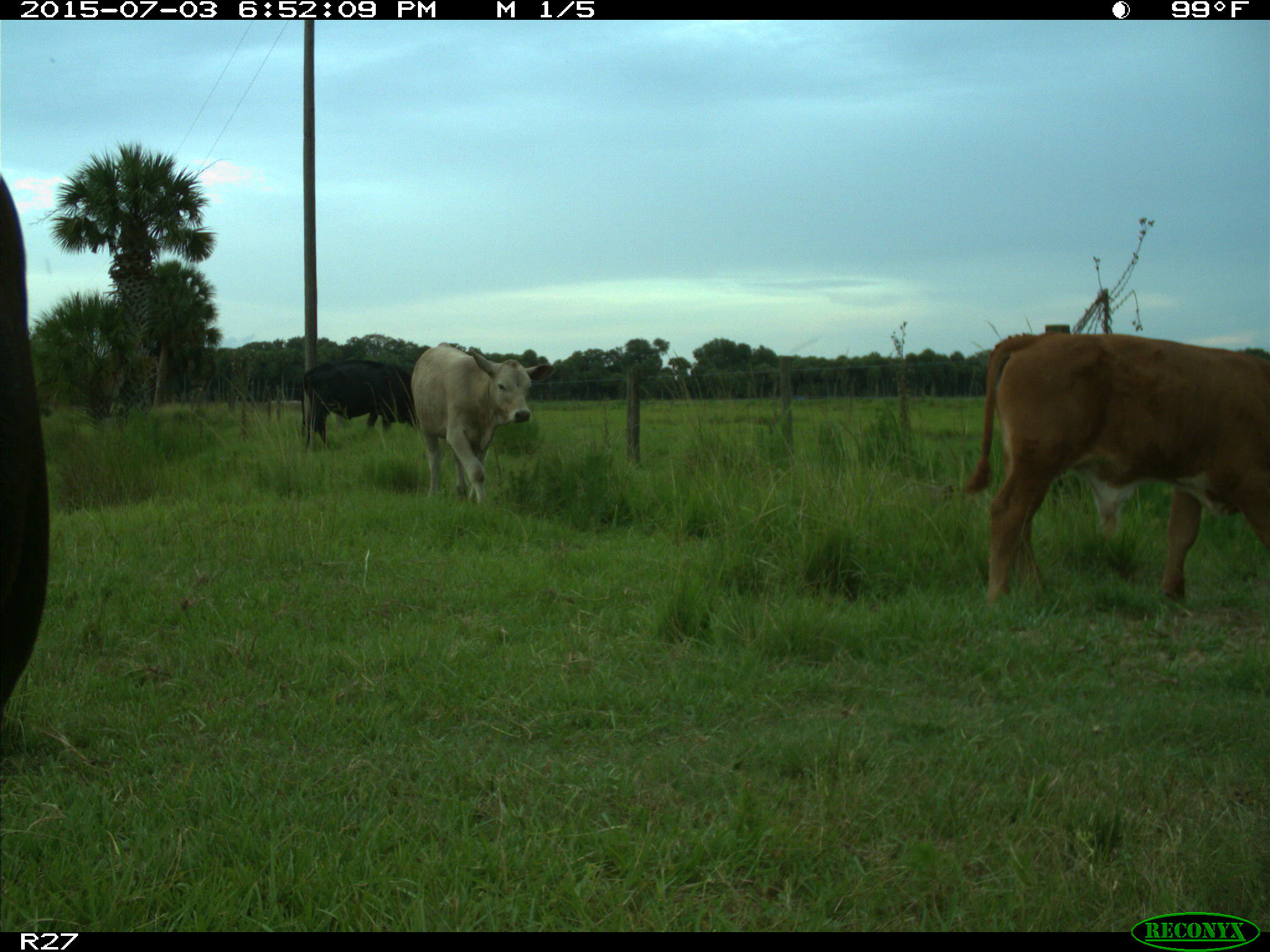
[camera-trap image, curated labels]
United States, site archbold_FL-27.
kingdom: Animalia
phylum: Chordata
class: Mammalia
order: Artiodactyla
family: Bovidae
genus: Bos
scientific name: Bos taurus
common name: domestic cow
Bos taurus (domestic cow).